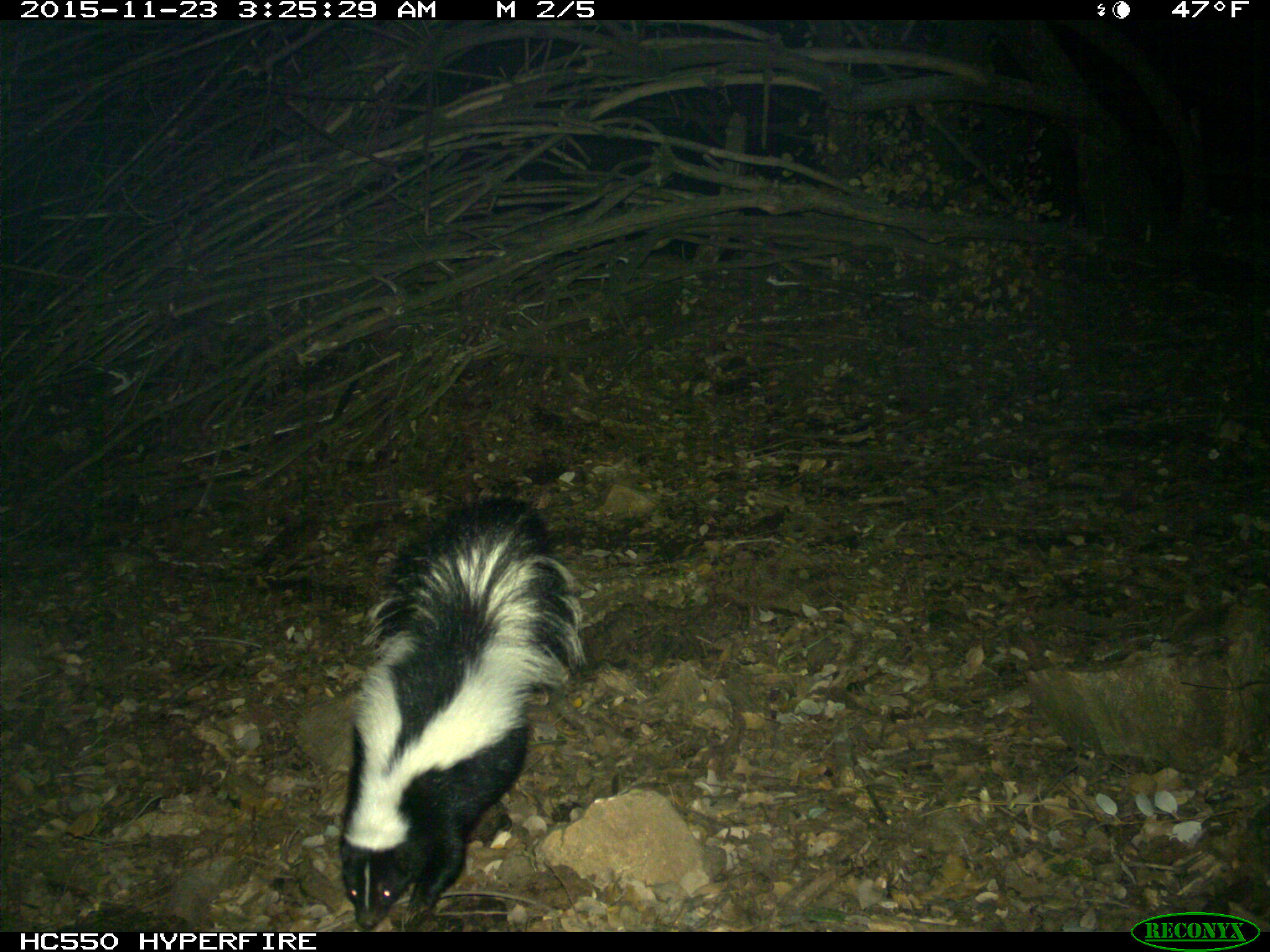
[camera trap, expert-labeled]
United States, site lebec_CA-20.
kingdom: Animalia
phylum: Chordata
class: Mammalia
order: Carnivora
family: Mephitidae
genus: Mephitis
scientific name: Mephitis mephitis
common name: striped skunk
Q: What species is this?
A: Mephitis mephitis (striped skunk).